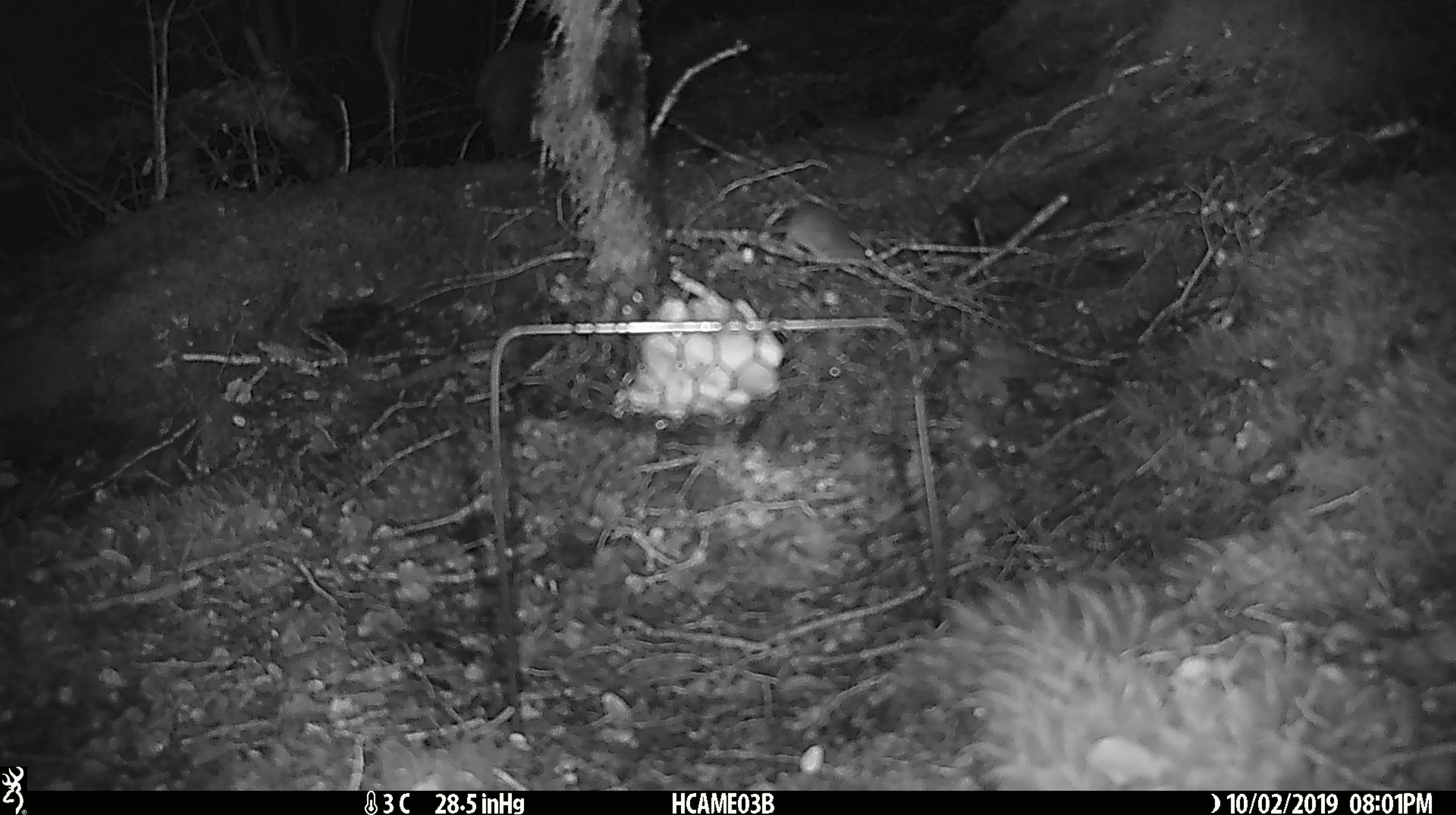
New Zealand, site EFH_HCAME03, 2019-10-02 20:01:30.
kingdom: Animalia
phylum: Chordata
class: Mammalia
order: Rodentia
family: Muridae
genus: Mus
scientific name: Mus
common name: mouse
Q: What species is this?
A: Mouse (Mus).